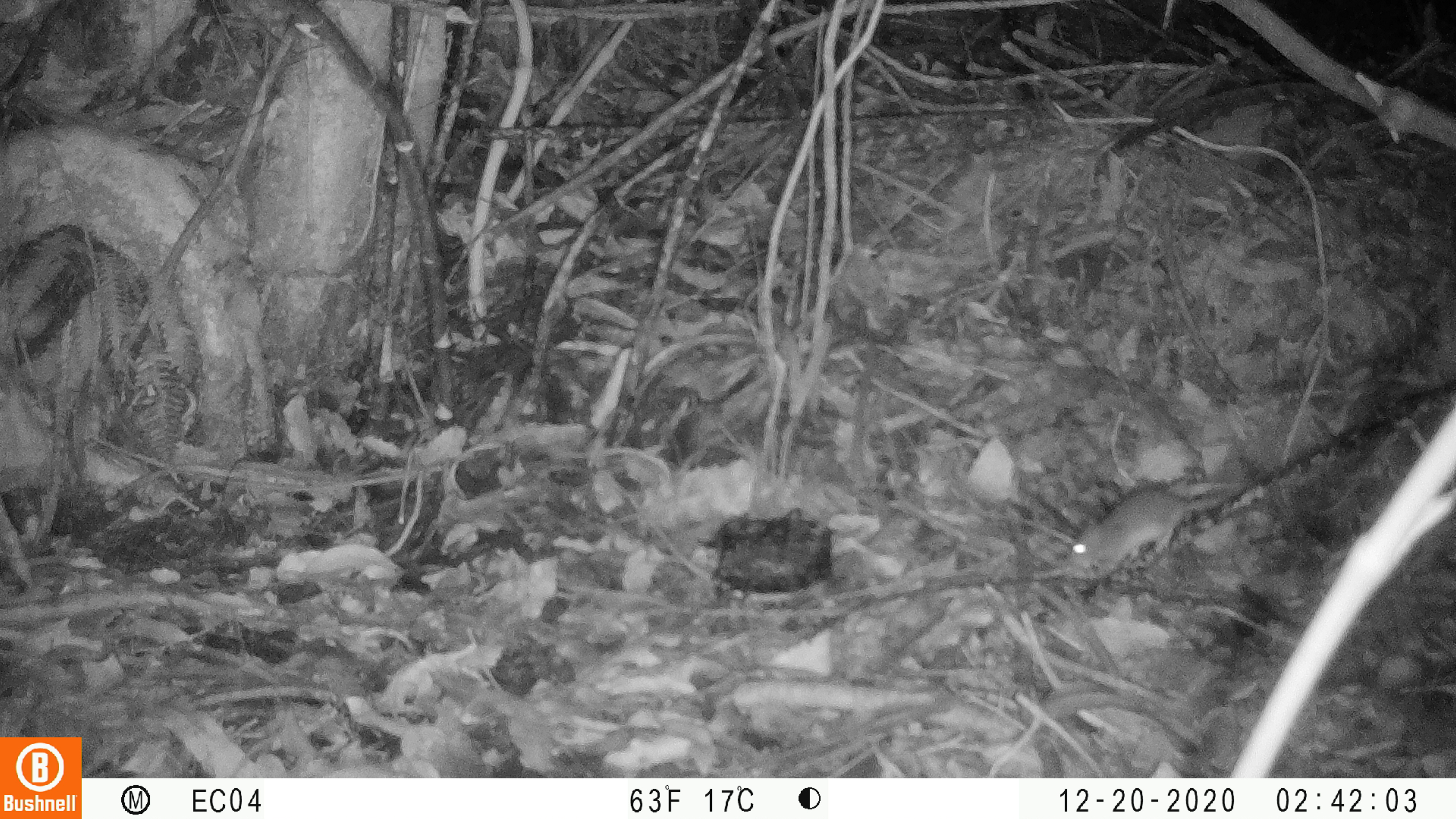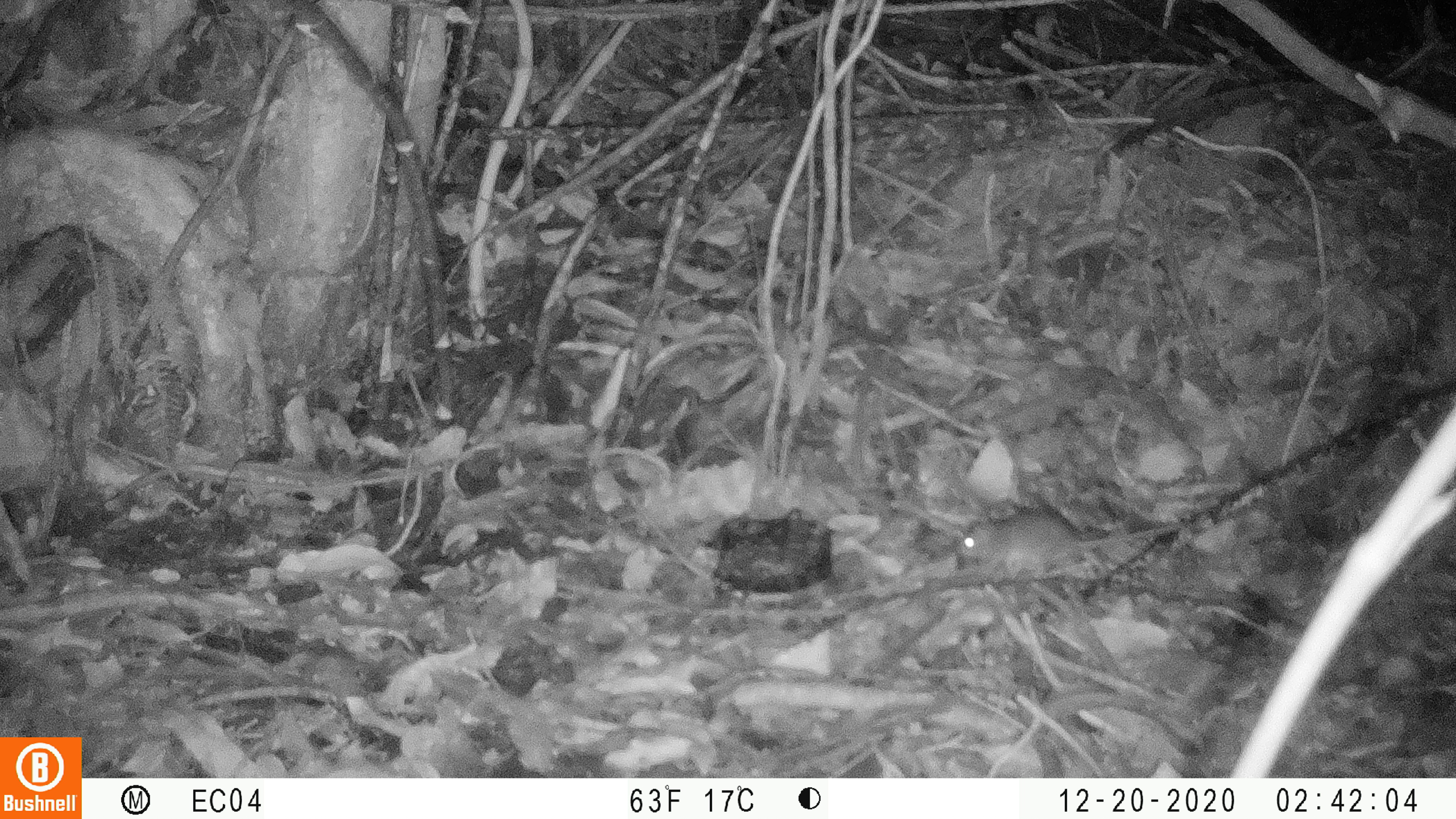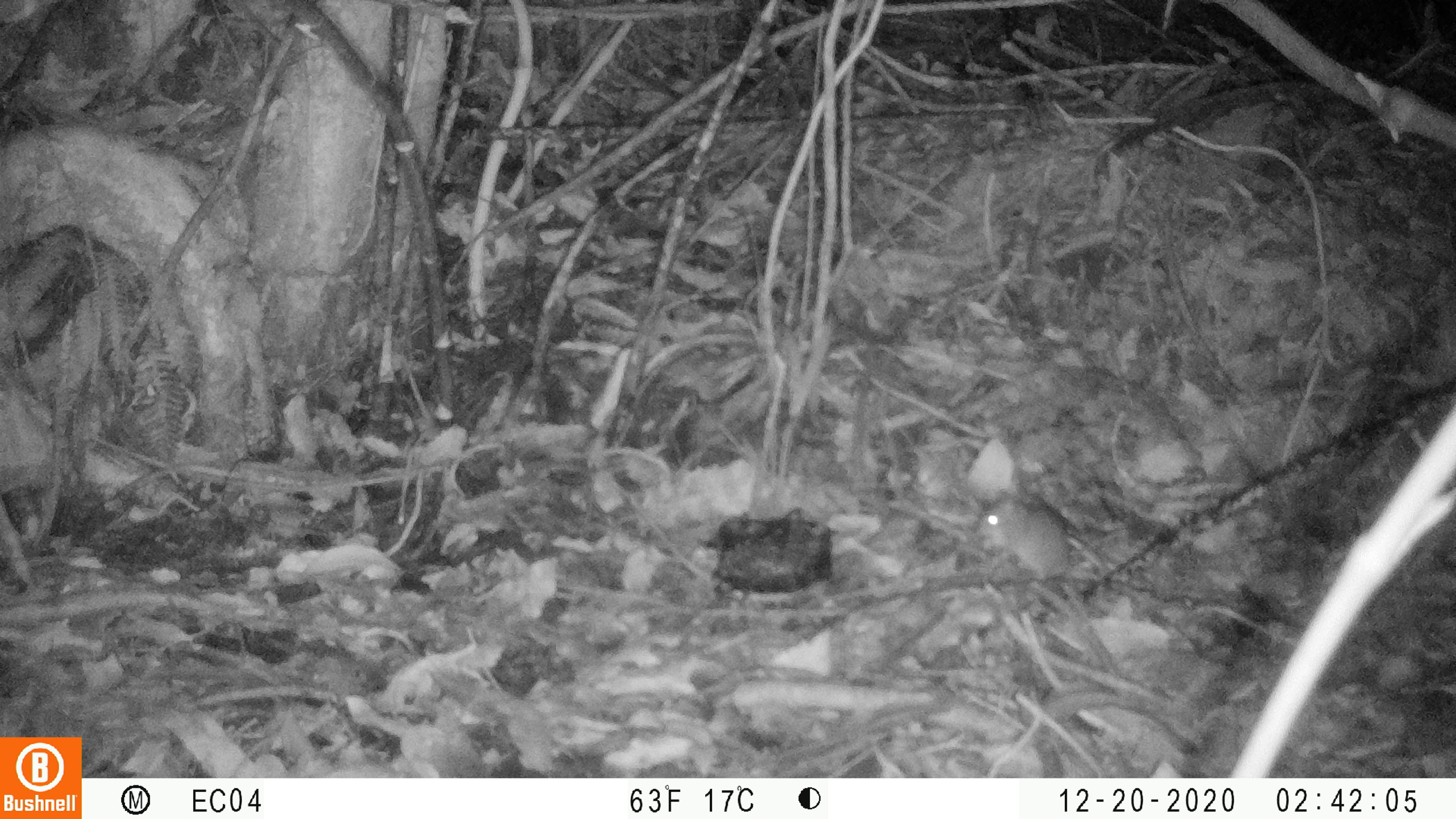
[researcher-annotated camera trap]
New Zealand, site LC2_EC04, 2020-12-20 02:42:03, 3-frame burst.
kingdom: Animalia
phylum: Chordata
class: Mammalia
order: Rodentia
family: Muridae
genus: Mus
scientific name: Mus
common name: mouse